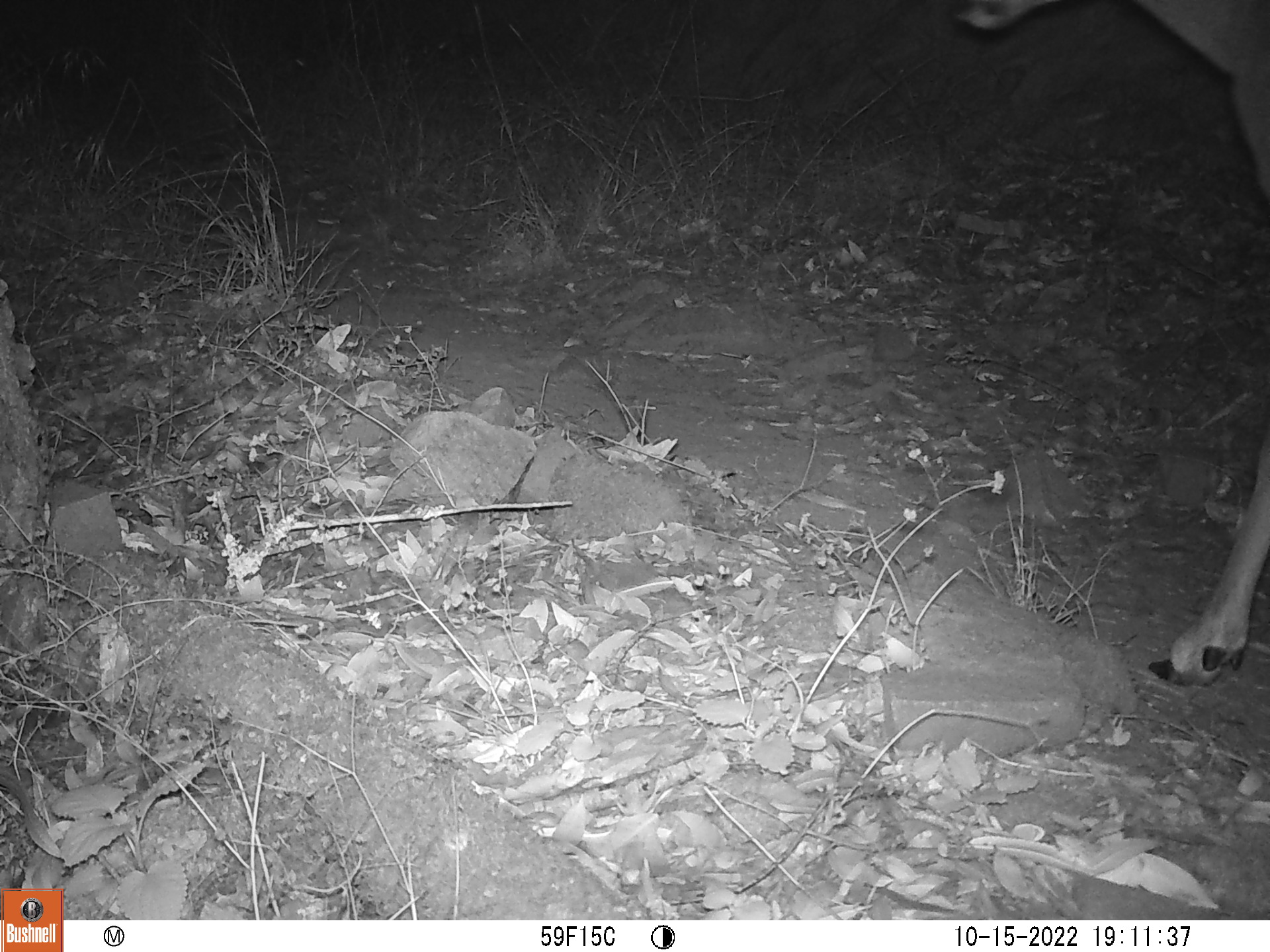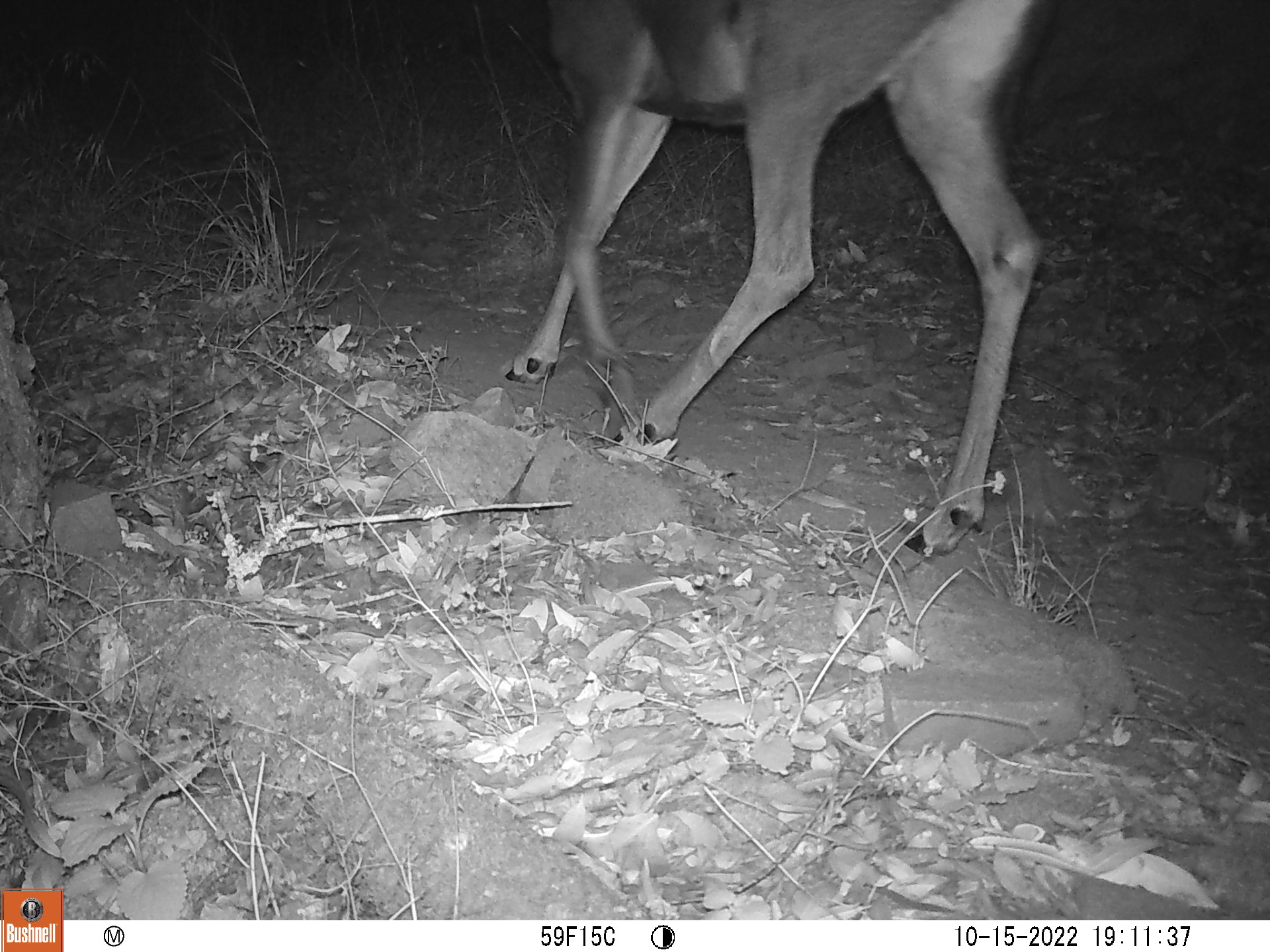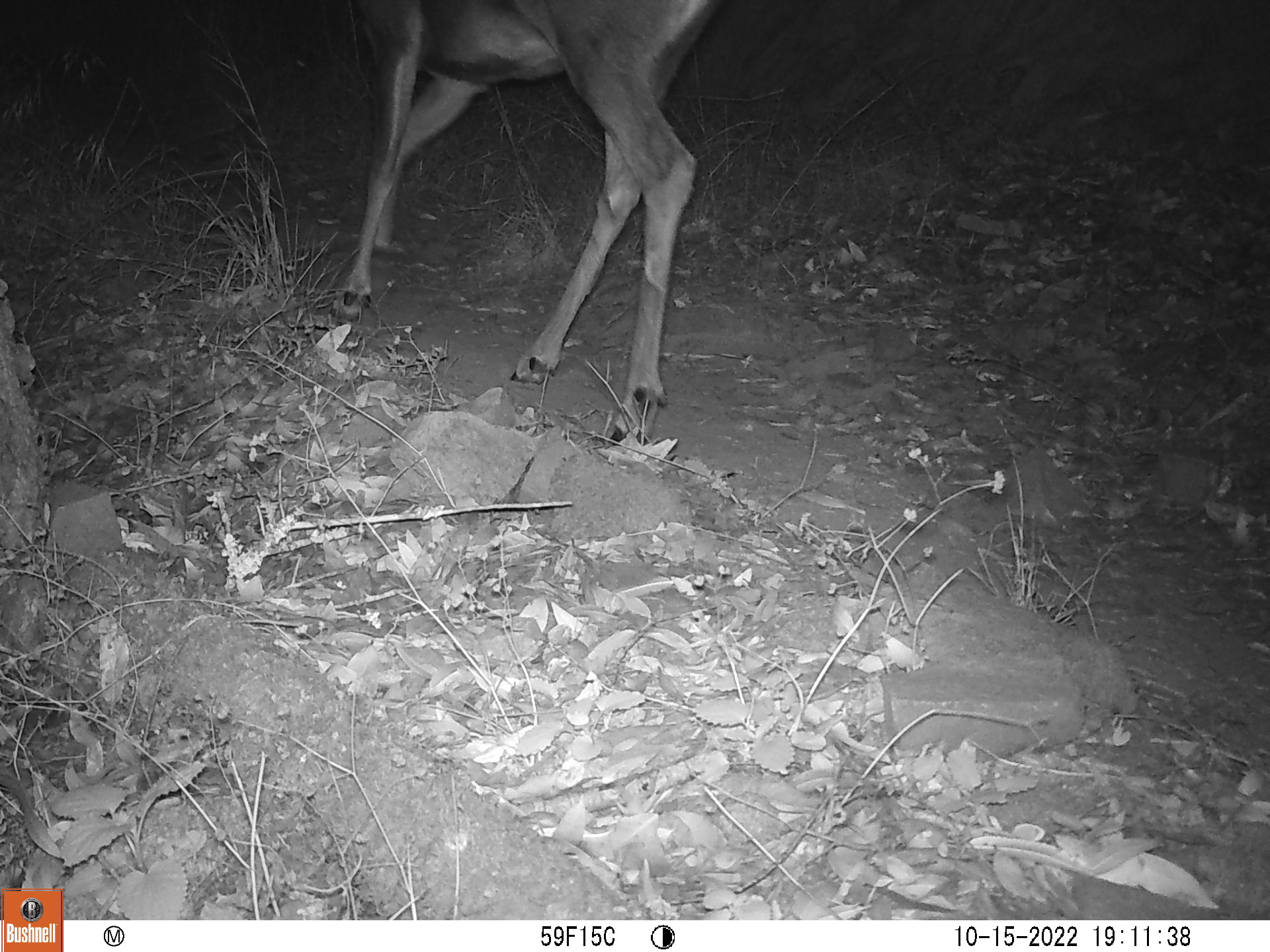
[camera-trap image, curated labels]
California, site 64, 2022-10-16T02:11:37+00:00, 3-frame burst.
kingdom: Animalia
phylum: Chordata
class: Mammalia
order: Artiodactyla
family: Cervidae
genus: Odocoileus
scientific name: Odocoileus hemionus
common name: mule deer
Mule deer (Odocoileus hemionus).